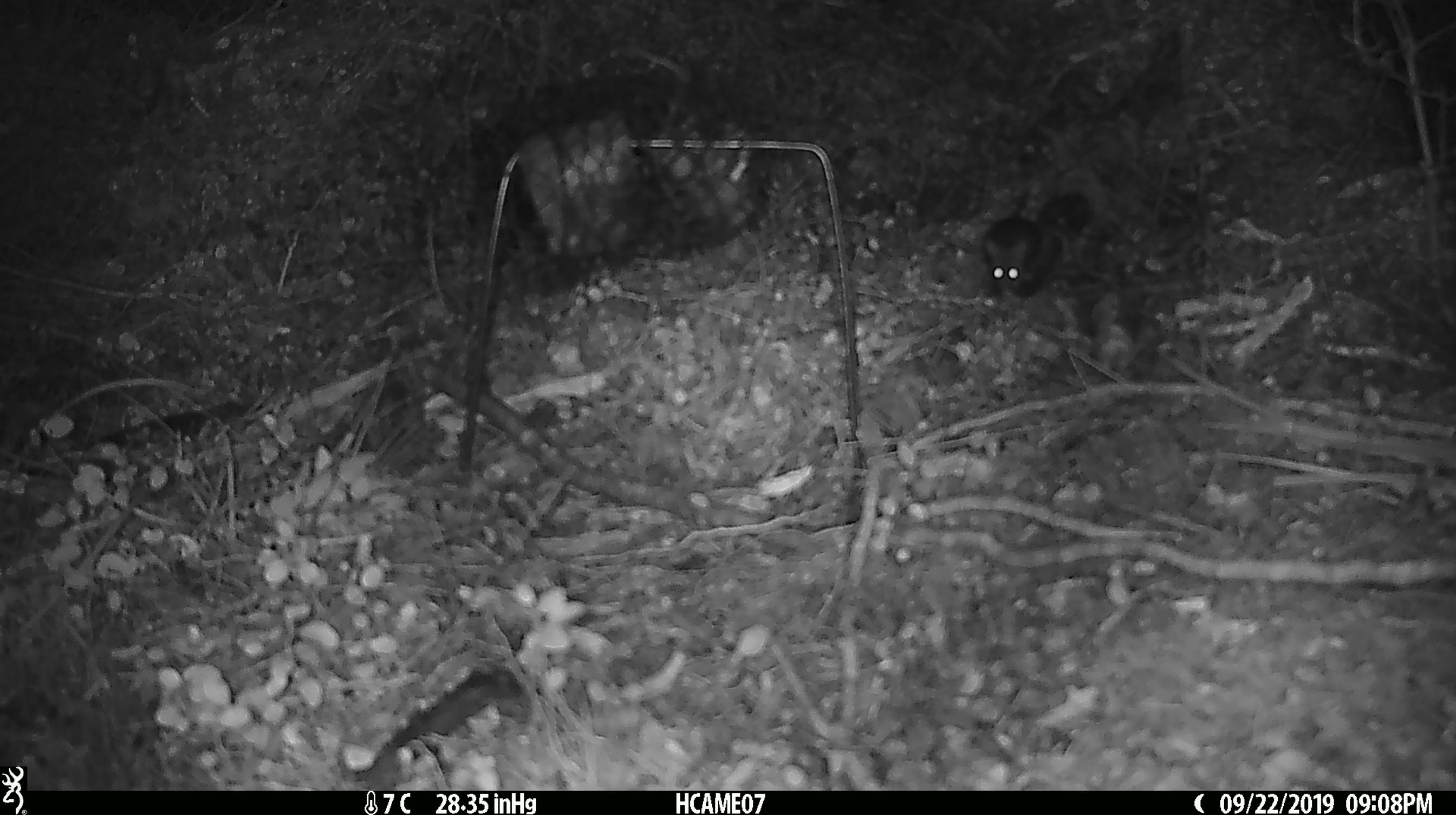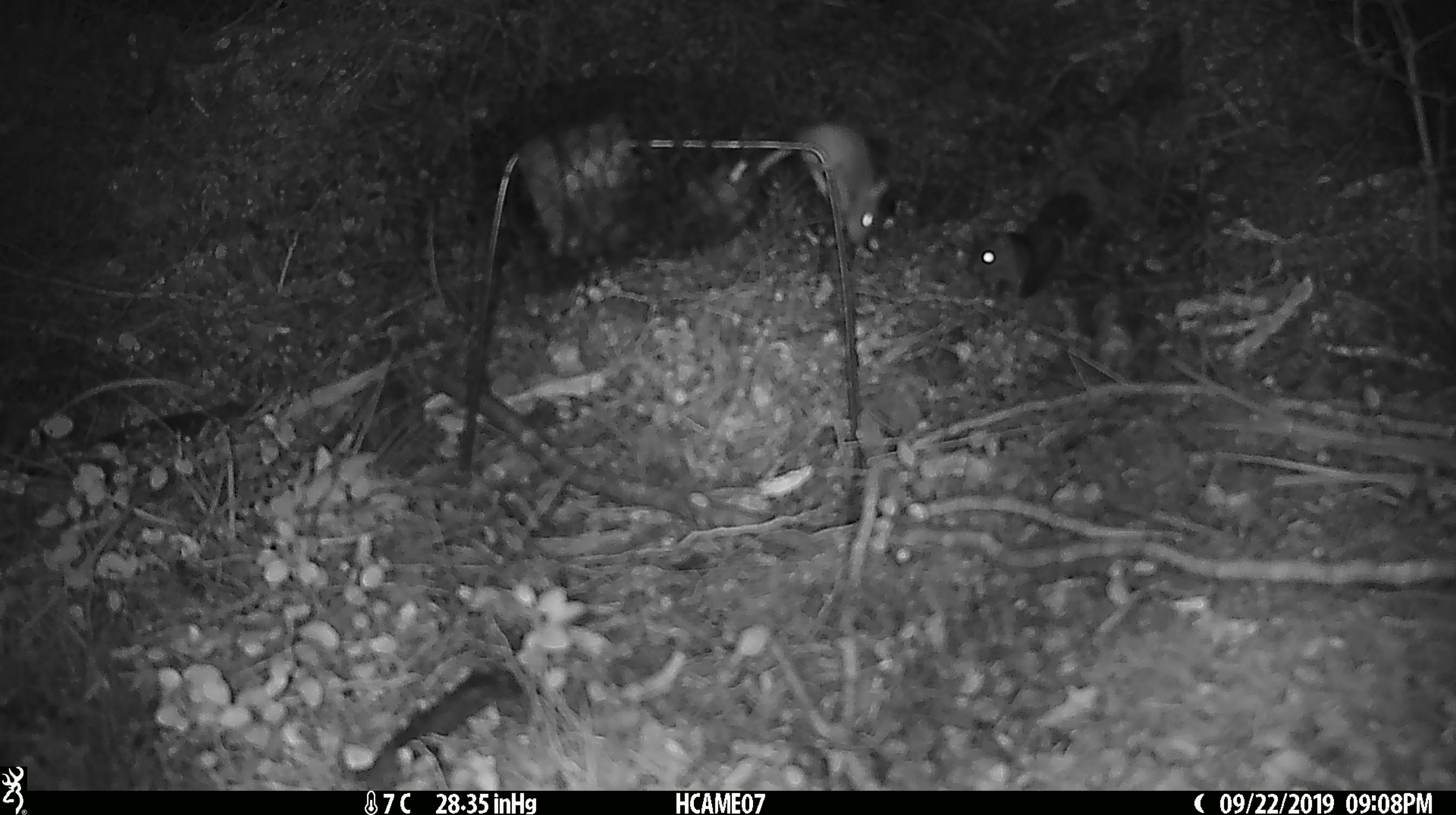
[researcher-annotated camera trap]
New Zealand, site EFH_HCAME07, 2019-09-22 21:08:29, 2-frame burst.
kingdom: Animalia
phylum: Chordata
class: Mammalia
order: Rodentia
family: Muridae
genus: Mus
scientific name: Mus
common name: mouse